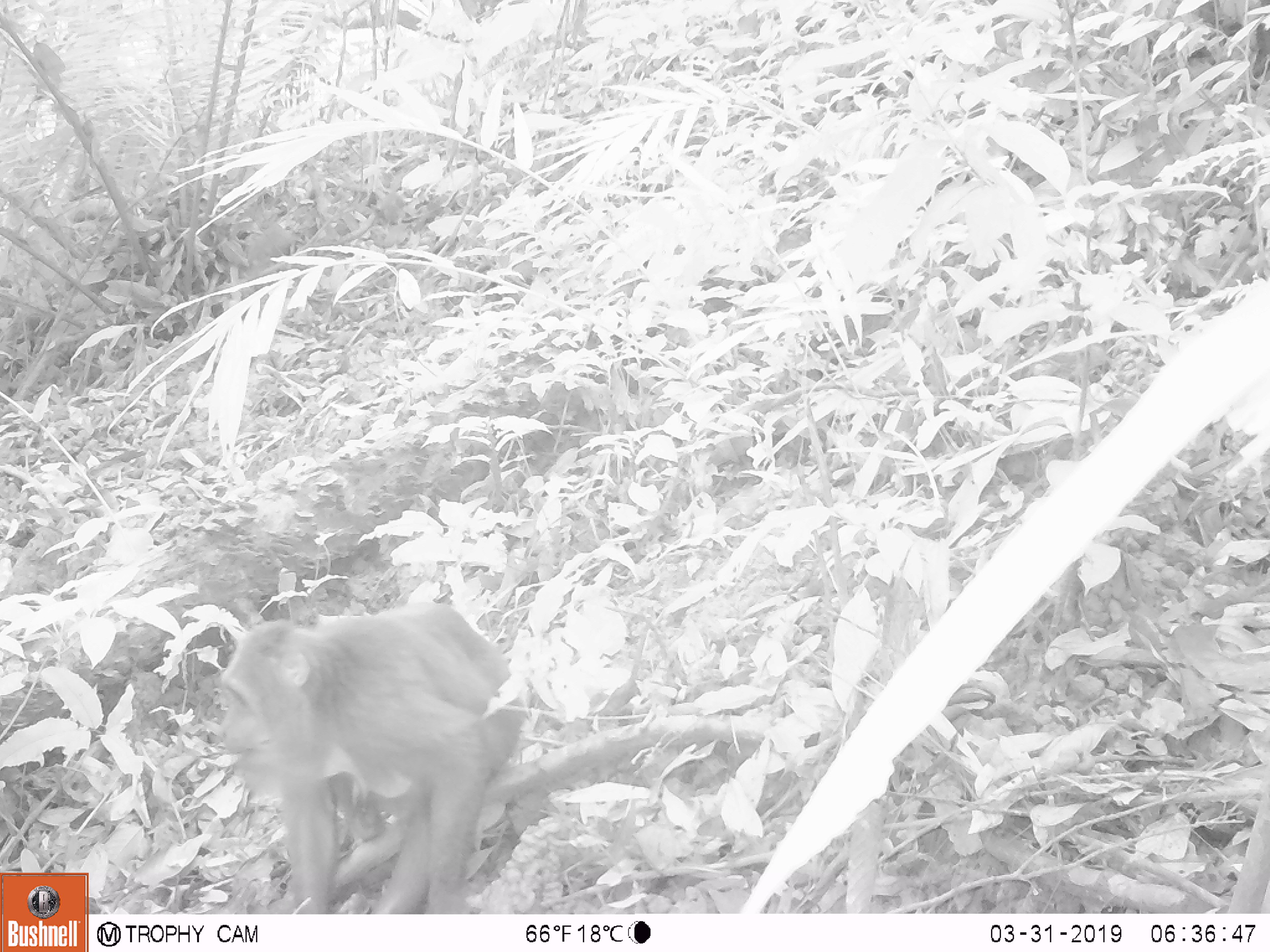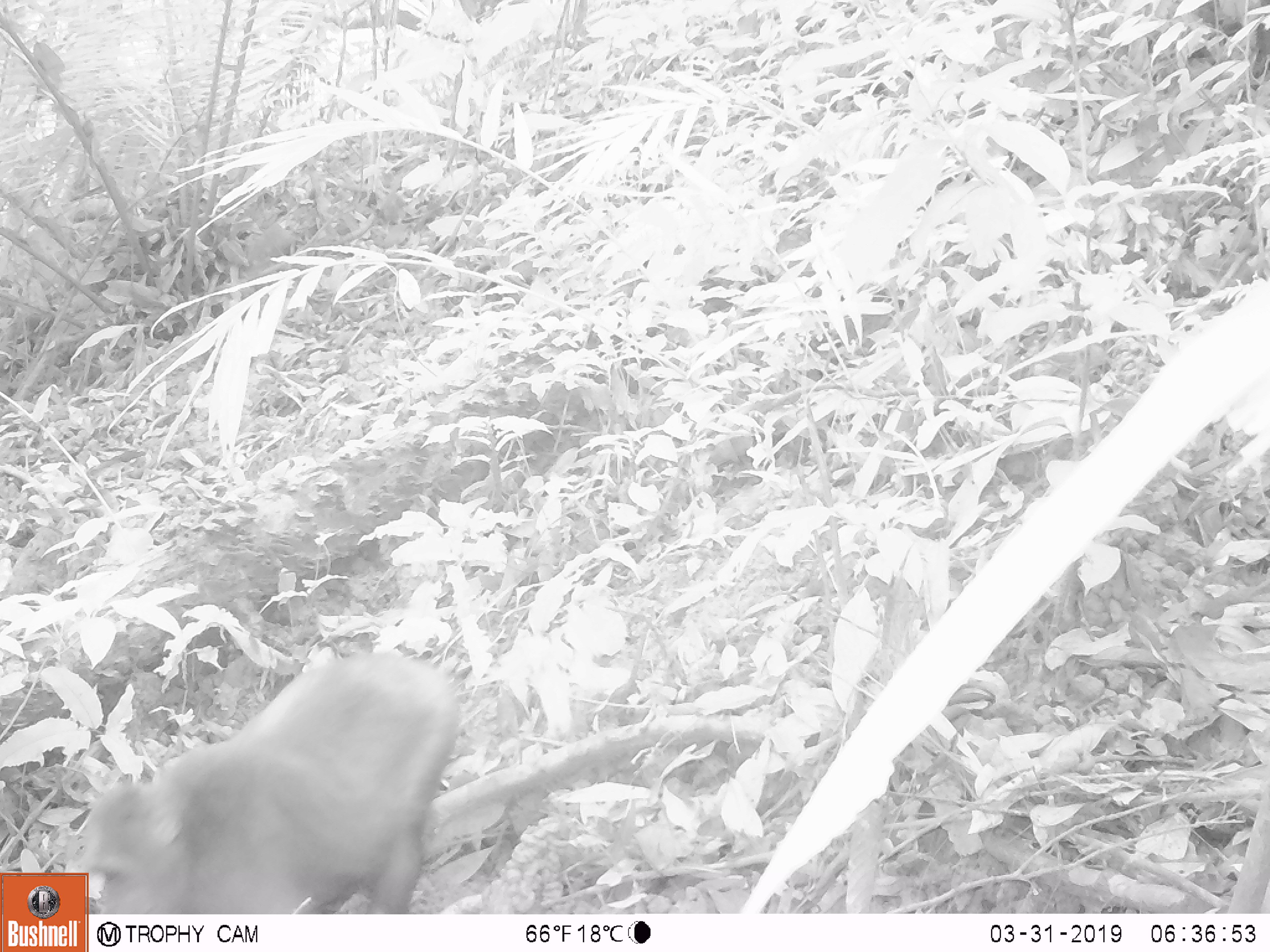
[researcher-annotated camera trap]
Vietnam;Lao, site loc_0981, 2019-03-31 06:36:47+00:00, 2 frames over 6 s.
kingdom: Animalia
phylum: Chordata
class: Mammalia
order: Primates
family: Cercopithecidae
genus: Macaca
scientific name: Macaca arctoides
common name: stump-tailed macaque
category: stump tailed macaque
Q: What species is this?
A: Stump tailed macaque (stump-tailed macaque) (Macaca arctoides).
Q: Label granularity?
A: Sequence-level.